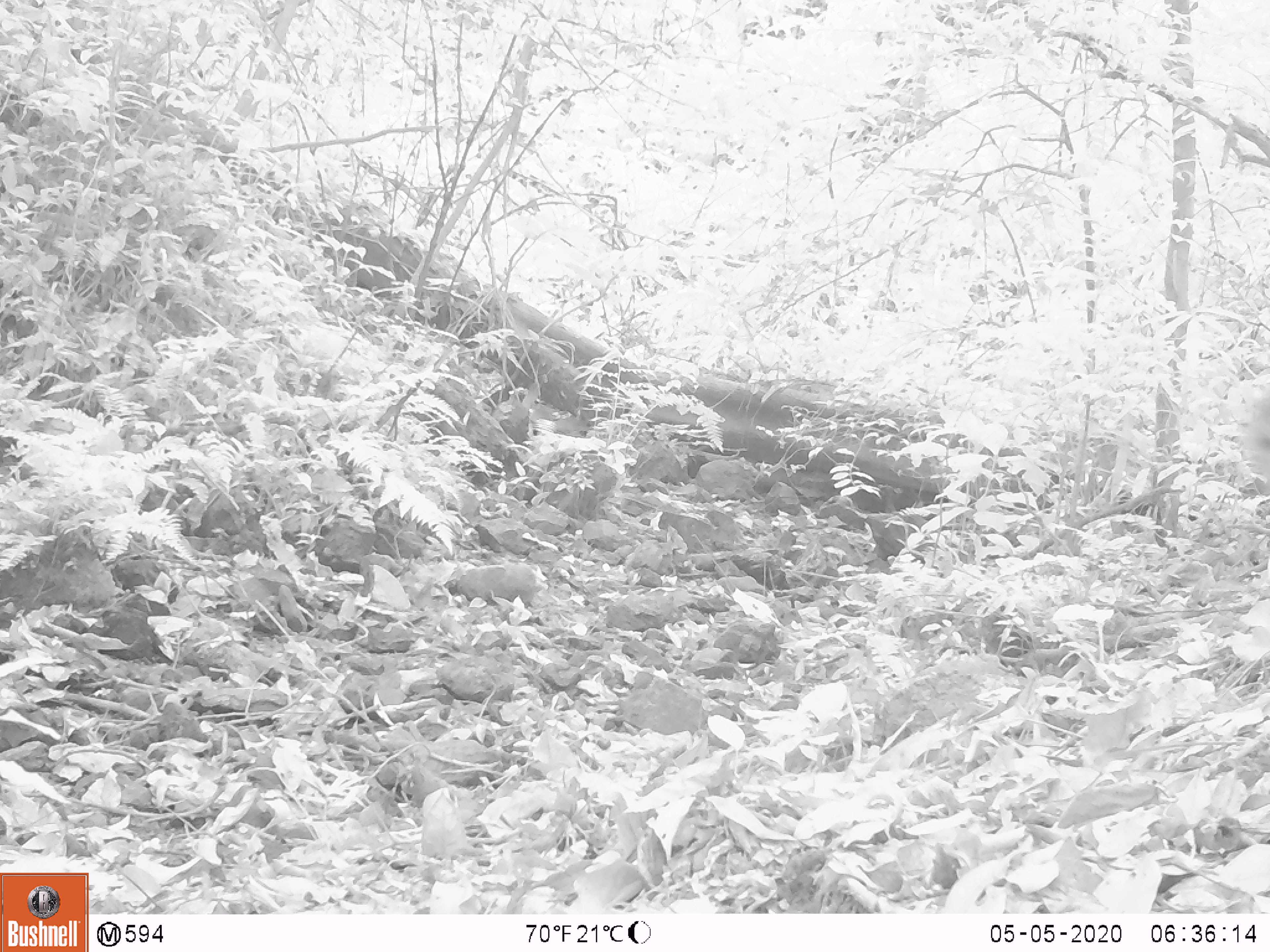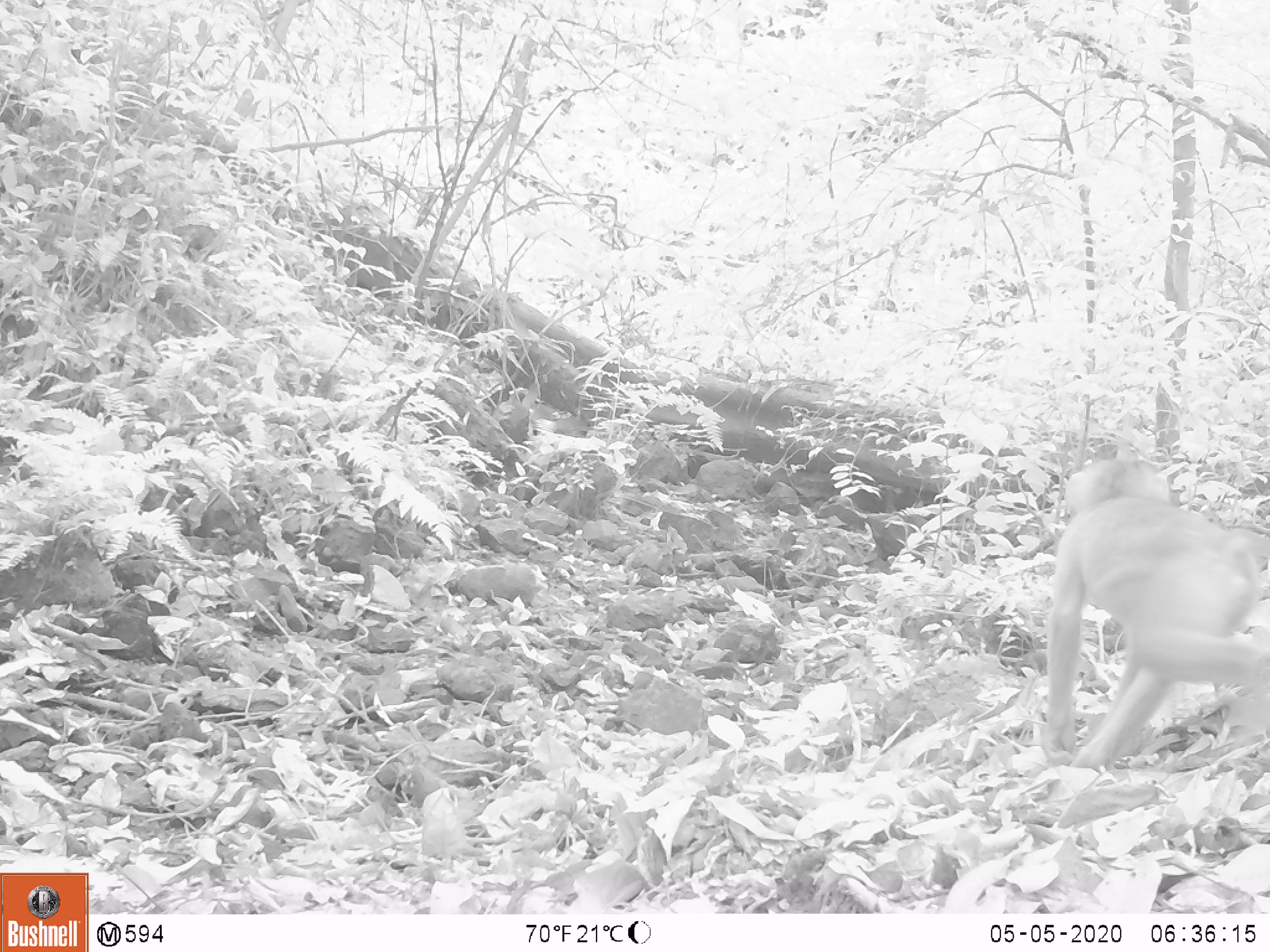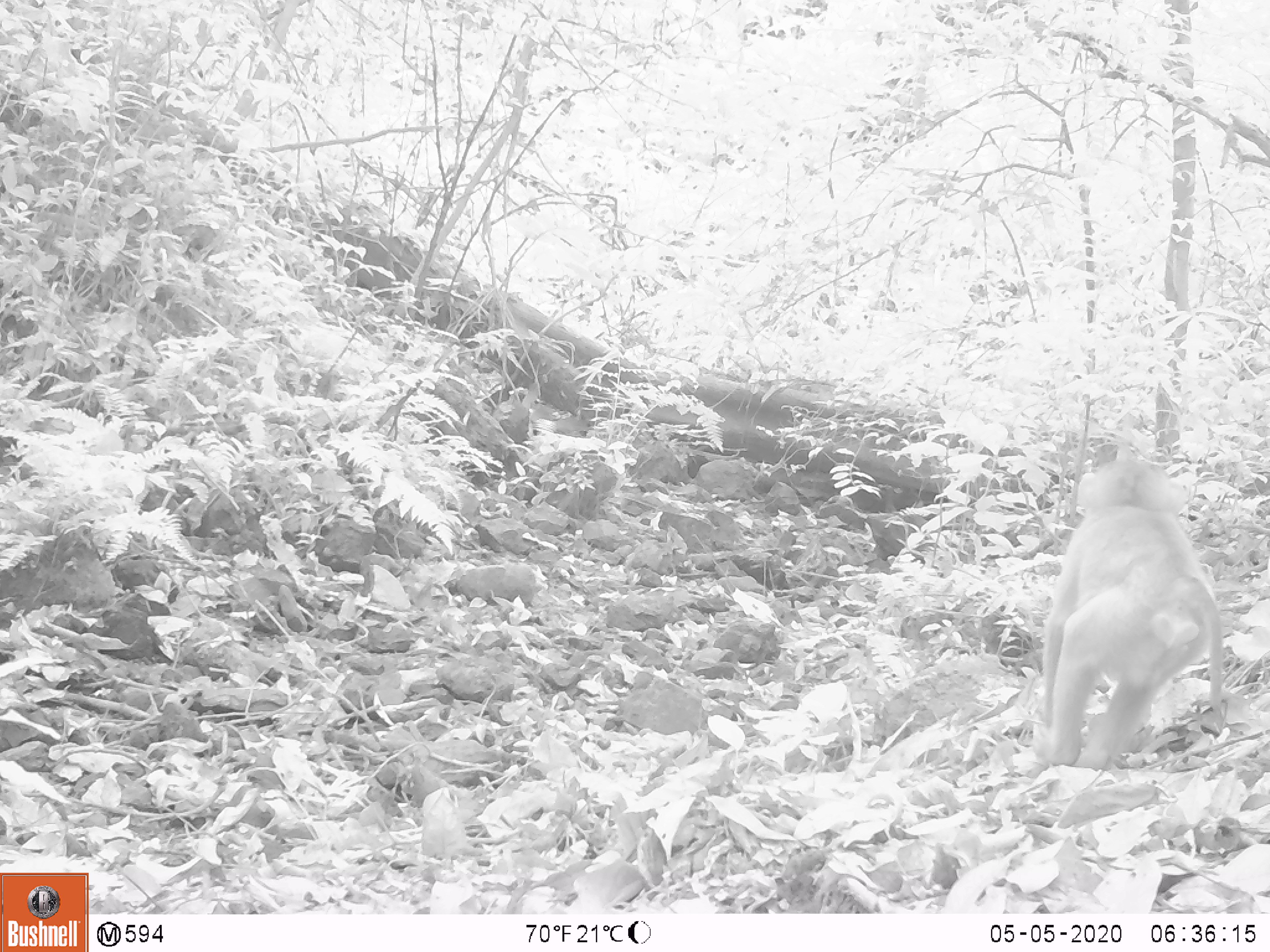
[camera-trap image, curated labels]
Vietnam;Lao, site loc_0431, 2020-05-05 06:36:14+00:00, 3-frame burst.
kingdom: Animalia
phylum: Chordata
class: Mammalia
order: Primates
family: Cercopithecidae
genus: Macaca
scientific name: Macaca nemestrina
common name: pig-tailed macaque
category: pig tailed macaque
Pig tailed macaque (pig-tailed macaque) (Macaca nemestrina). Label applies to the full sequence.